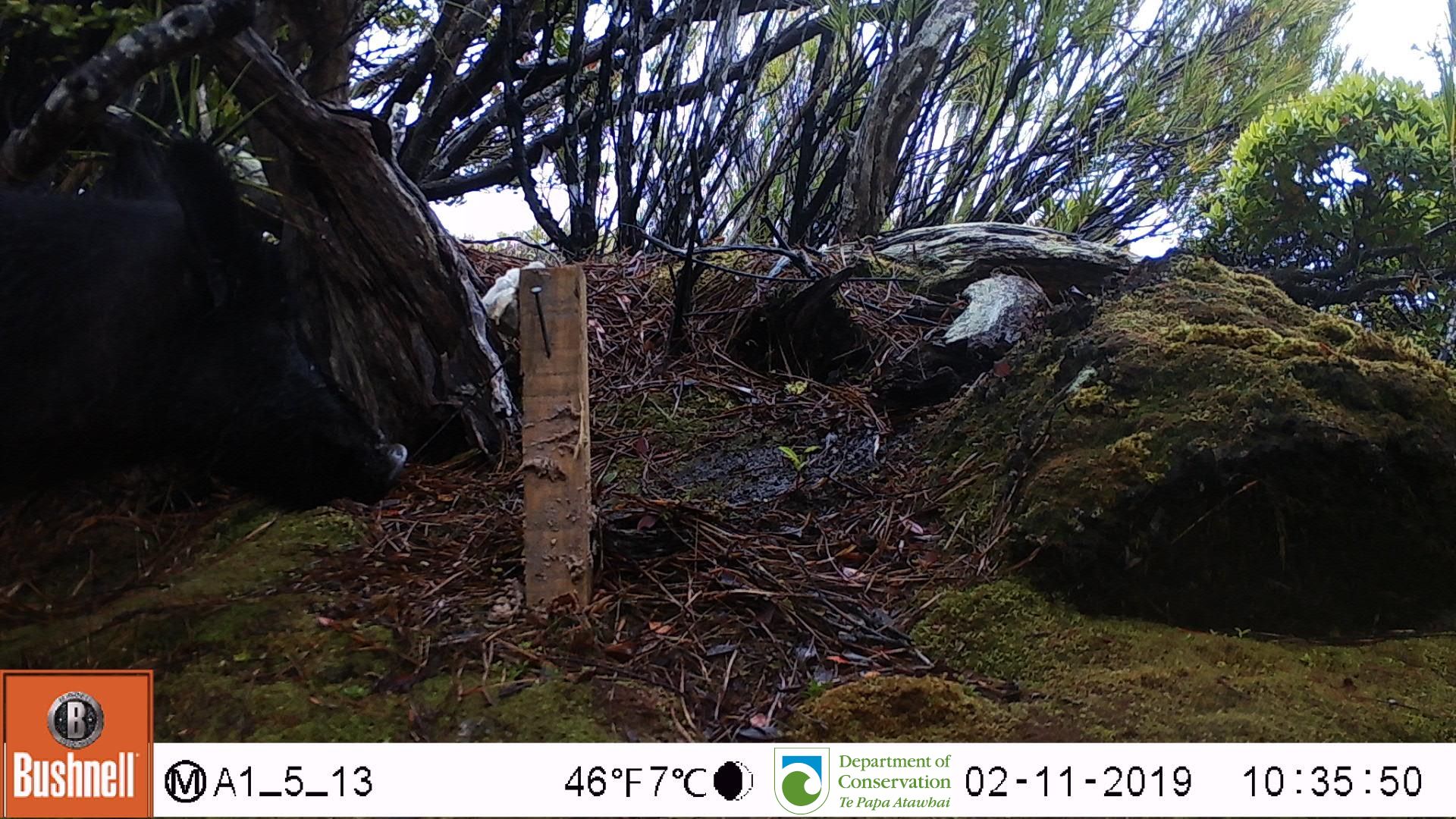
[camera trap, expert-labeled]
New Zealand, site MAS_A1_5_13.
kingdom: Animalia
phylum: Chordata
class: Mammalia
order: Artiodactyla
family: Suidae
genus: Sus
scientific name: Sus scrofa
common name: pig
Pig (Sus scrofa).